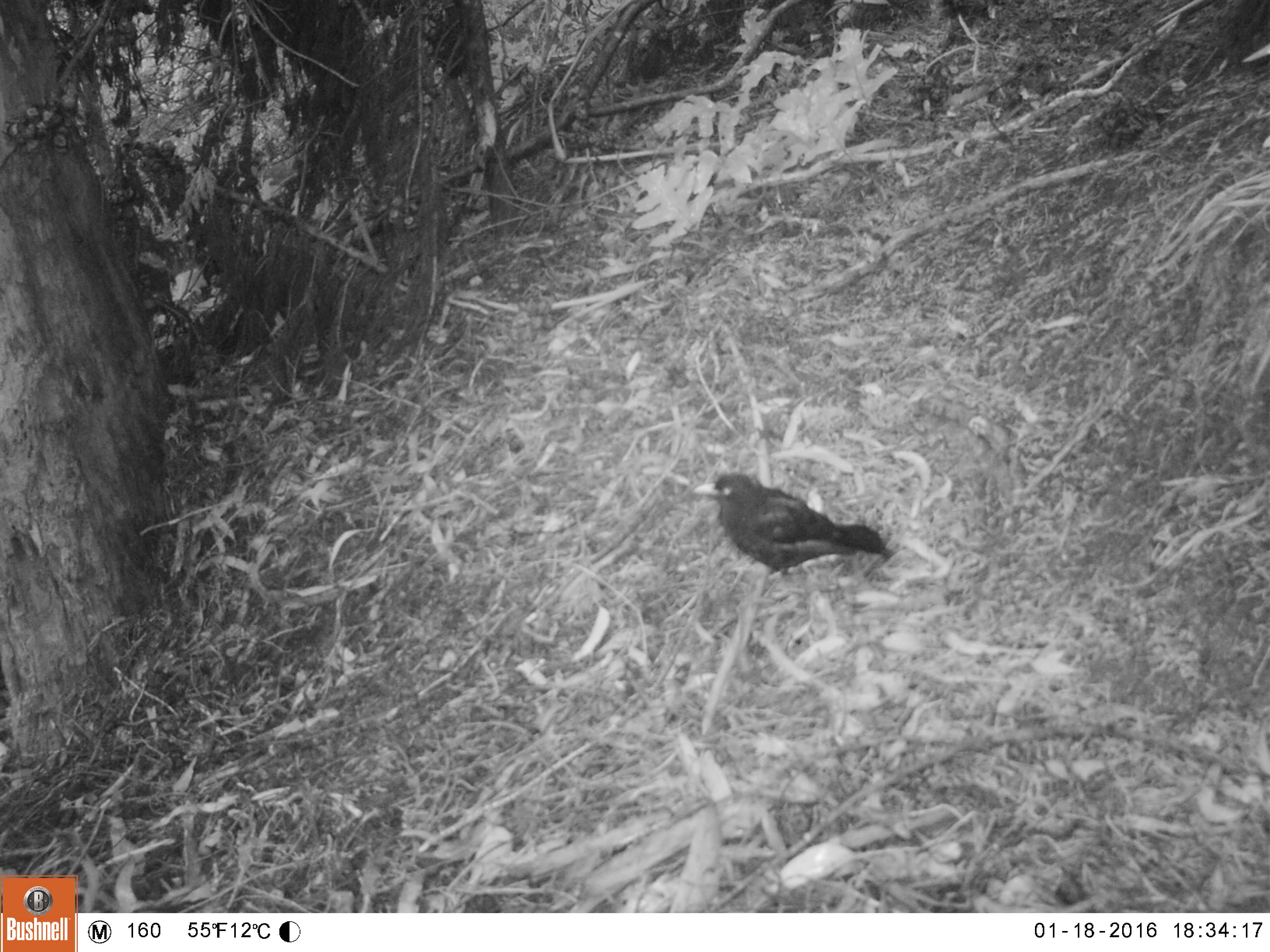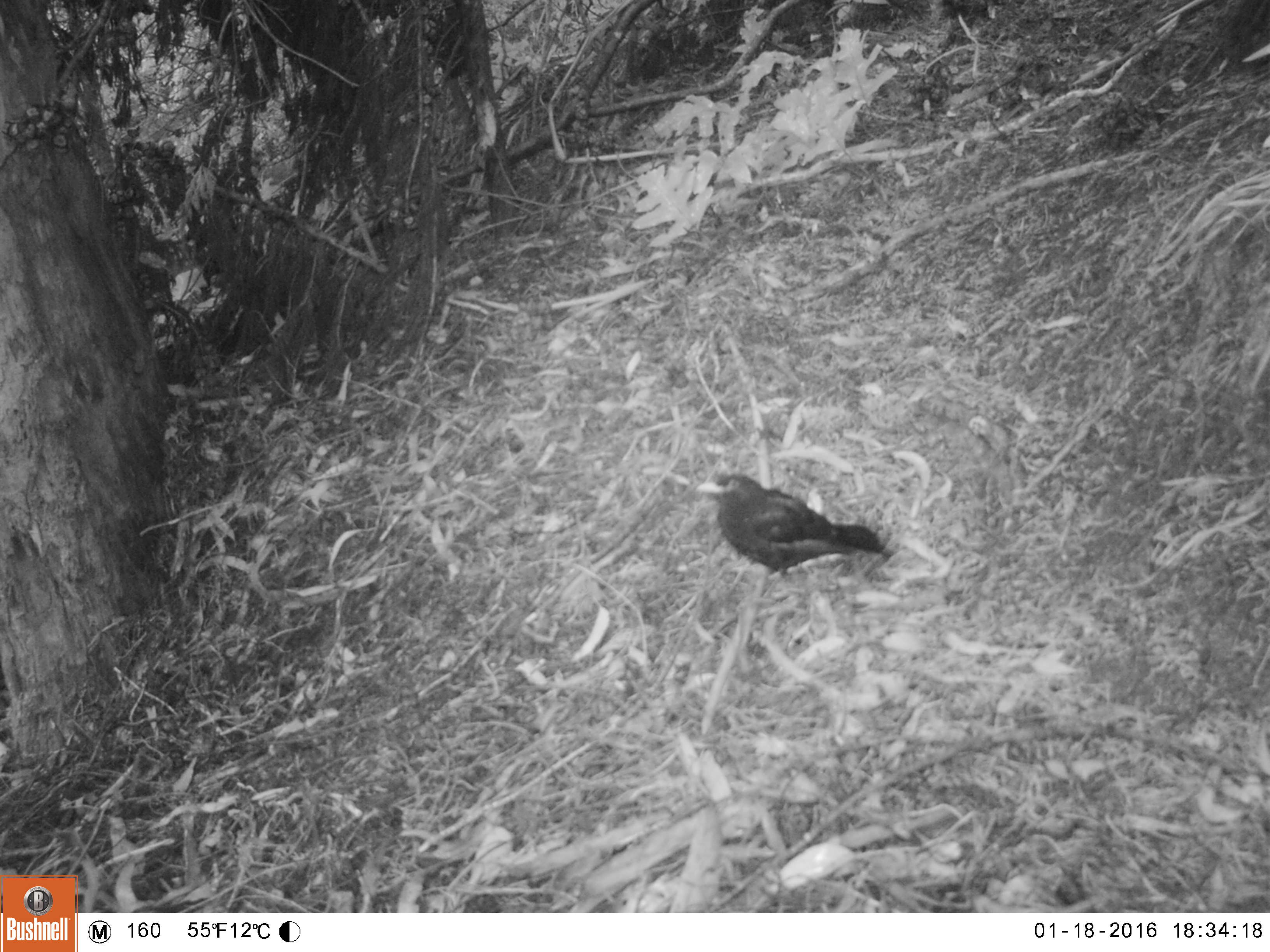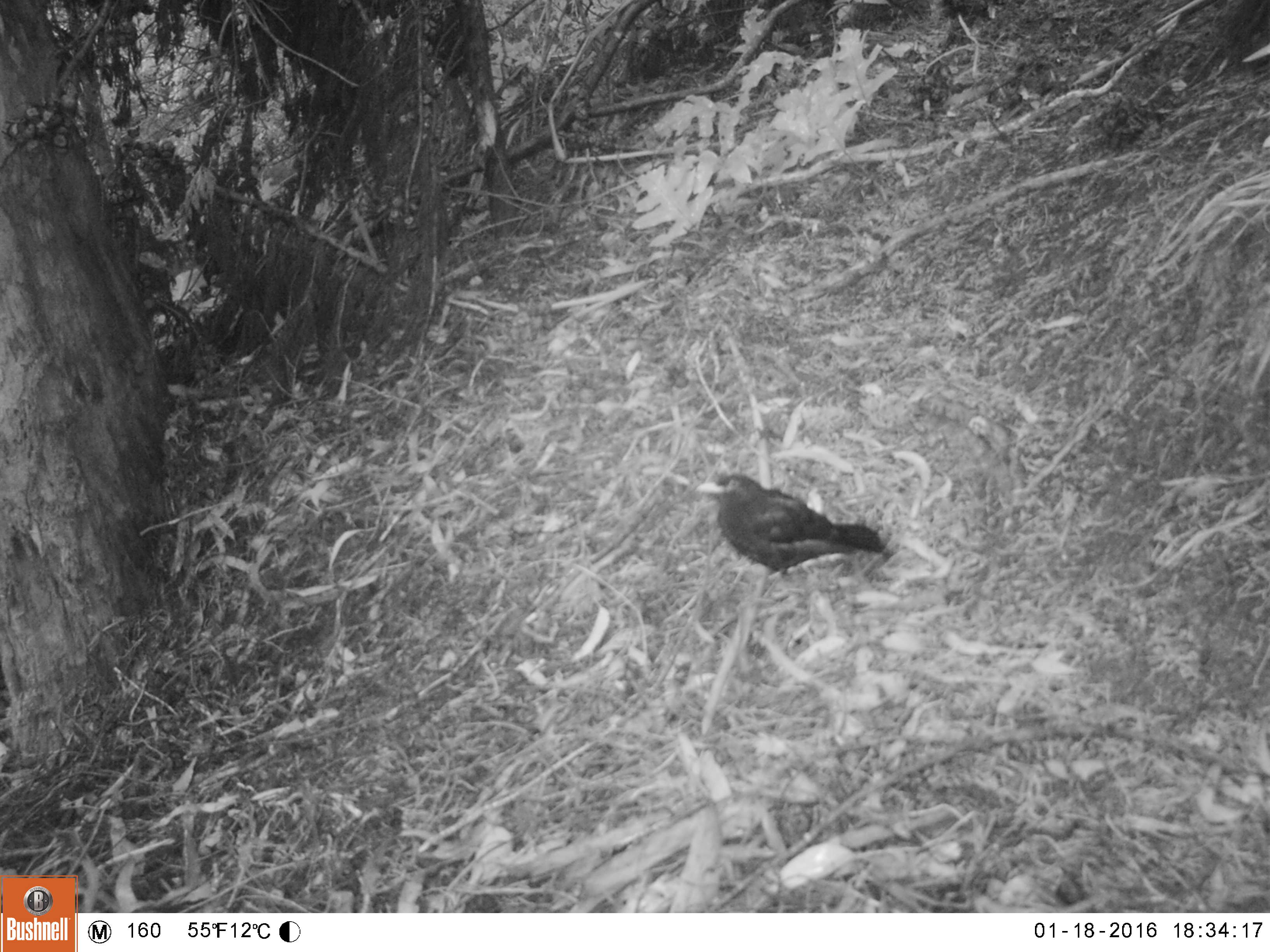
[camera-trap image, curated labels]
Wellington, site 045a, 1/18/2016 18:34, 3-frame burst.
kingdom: Animalia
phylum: Chordata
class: Aves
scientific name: Aves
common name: bird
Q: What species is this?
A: Bird (Aves).